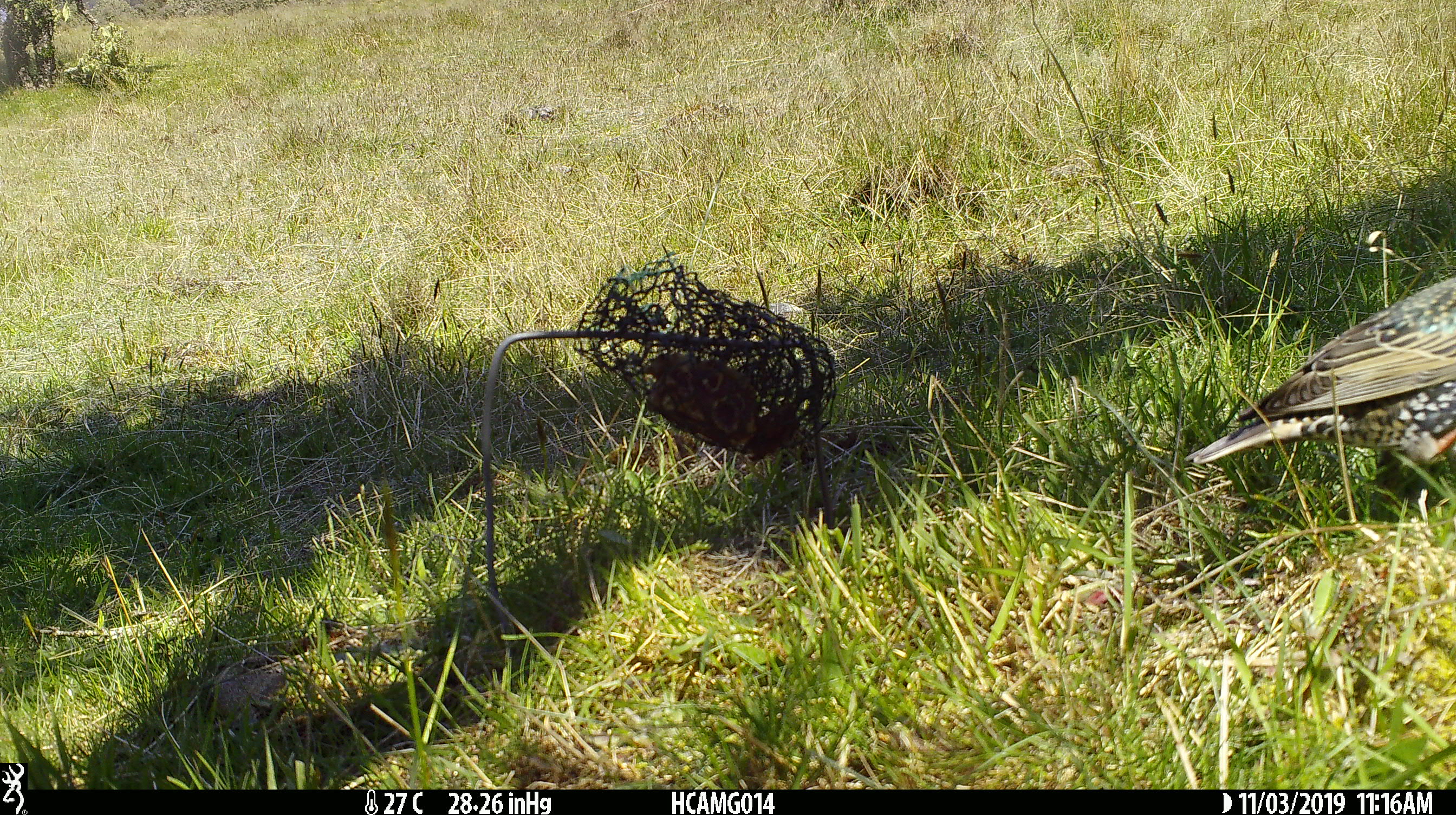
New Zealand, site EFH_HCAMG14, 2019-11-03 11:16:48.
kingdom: Animalia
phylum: Chordata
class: Aves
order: Passeriformes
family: Sturnidae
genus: Sturnus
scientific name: Sturnus vulgaris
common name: european starling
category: starling